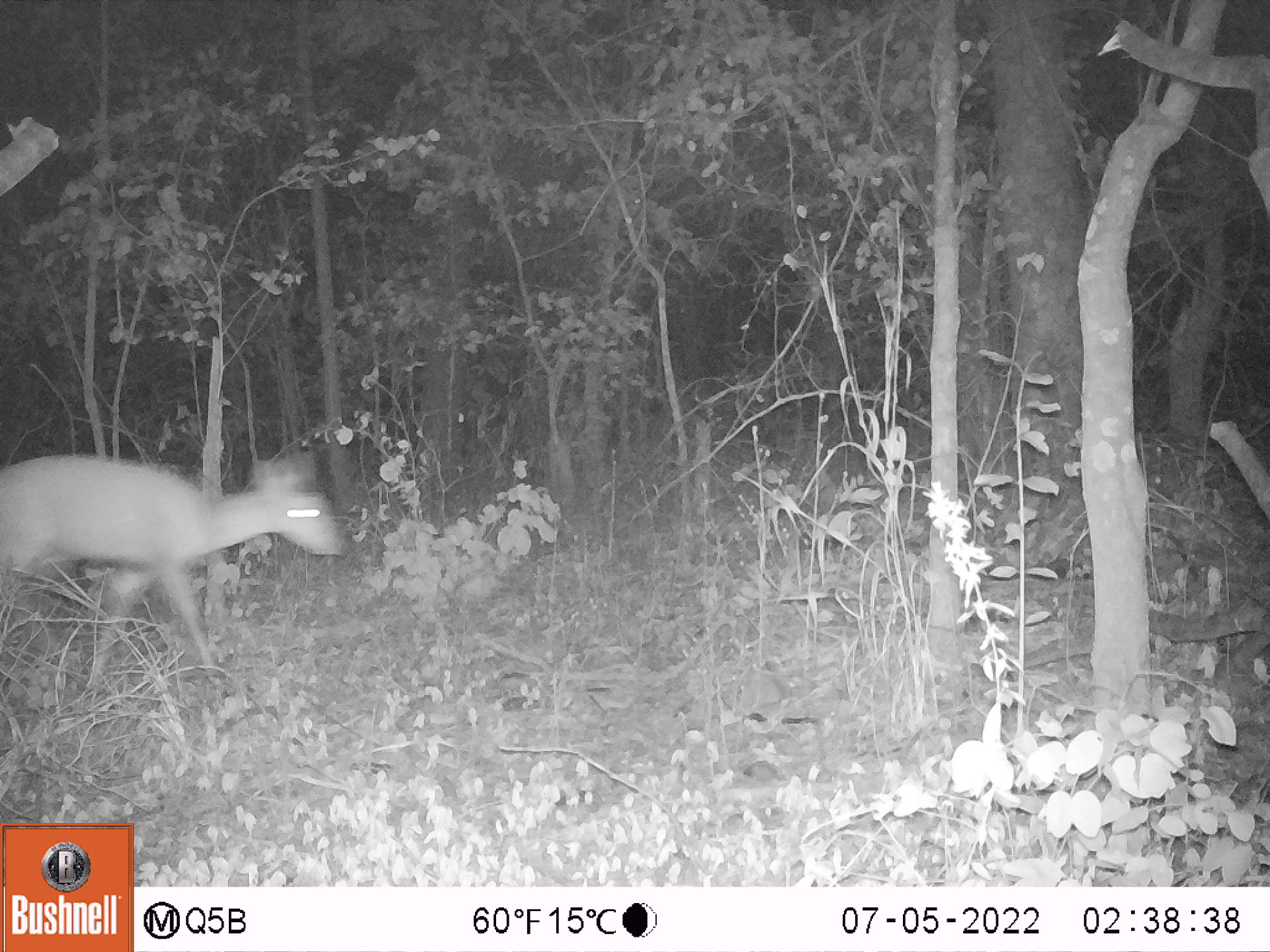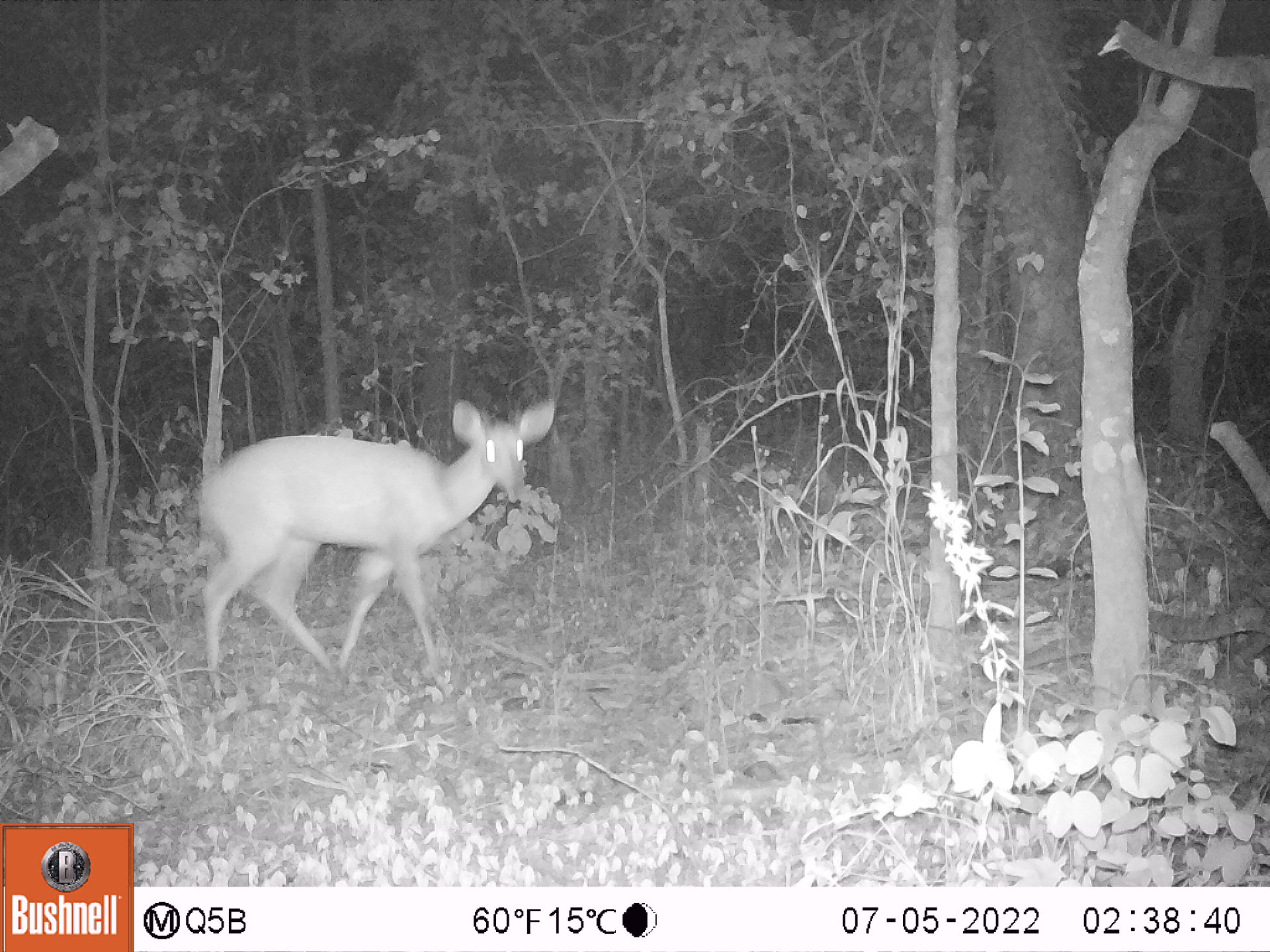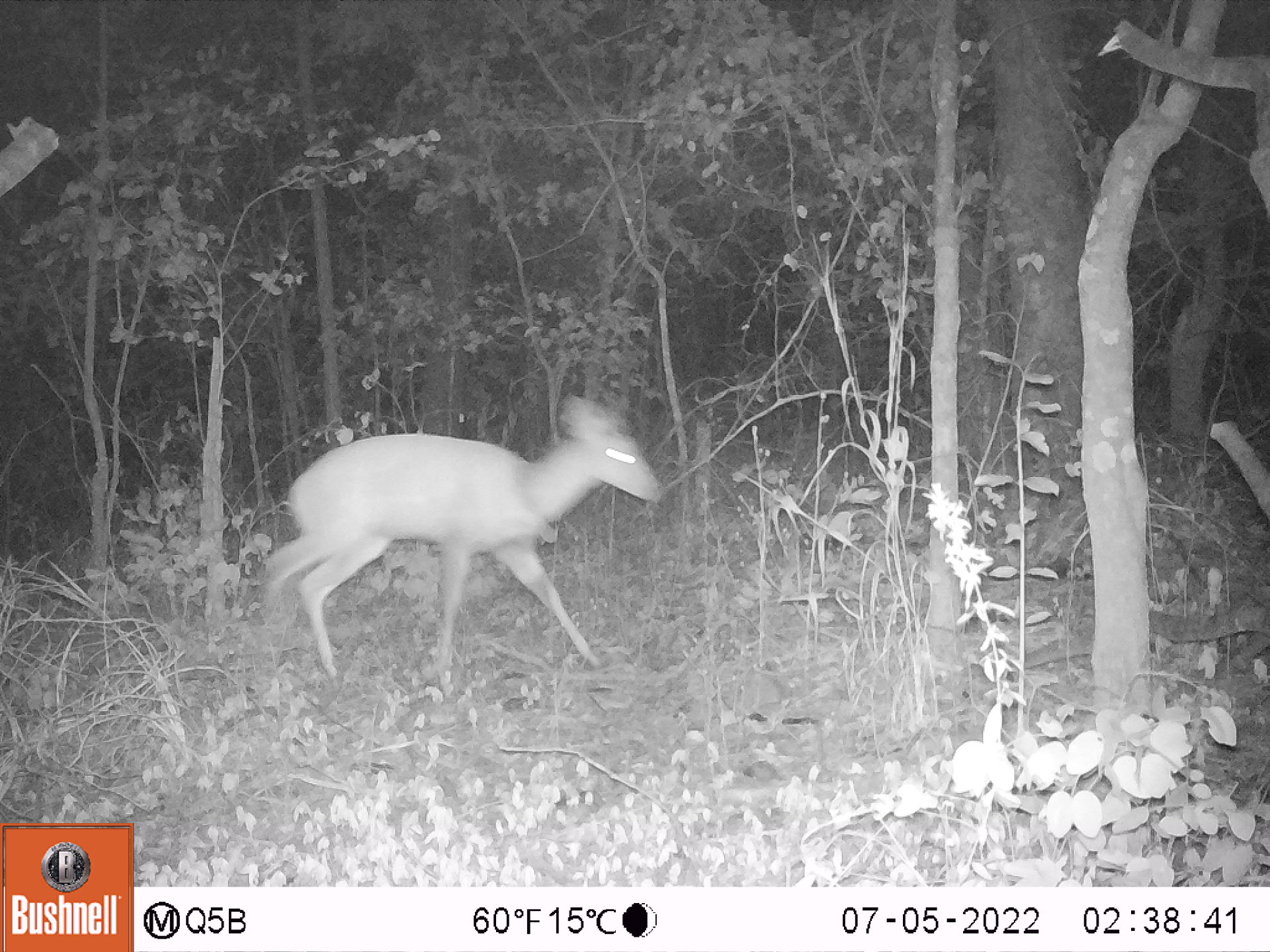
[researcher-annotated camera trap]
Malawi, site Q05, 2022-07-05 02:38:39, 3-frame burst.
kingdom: Animalia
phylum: Chordata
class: Mammalia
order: Artiodactyla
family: Bovidae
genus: Tragelaphus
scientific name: Tragelaphus sylvaticus sylvaticus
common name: cape bushbuck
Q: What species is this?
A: Cape bushbuck (Tragelaphus sylvaticus sylvaticus).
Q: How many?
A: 1.